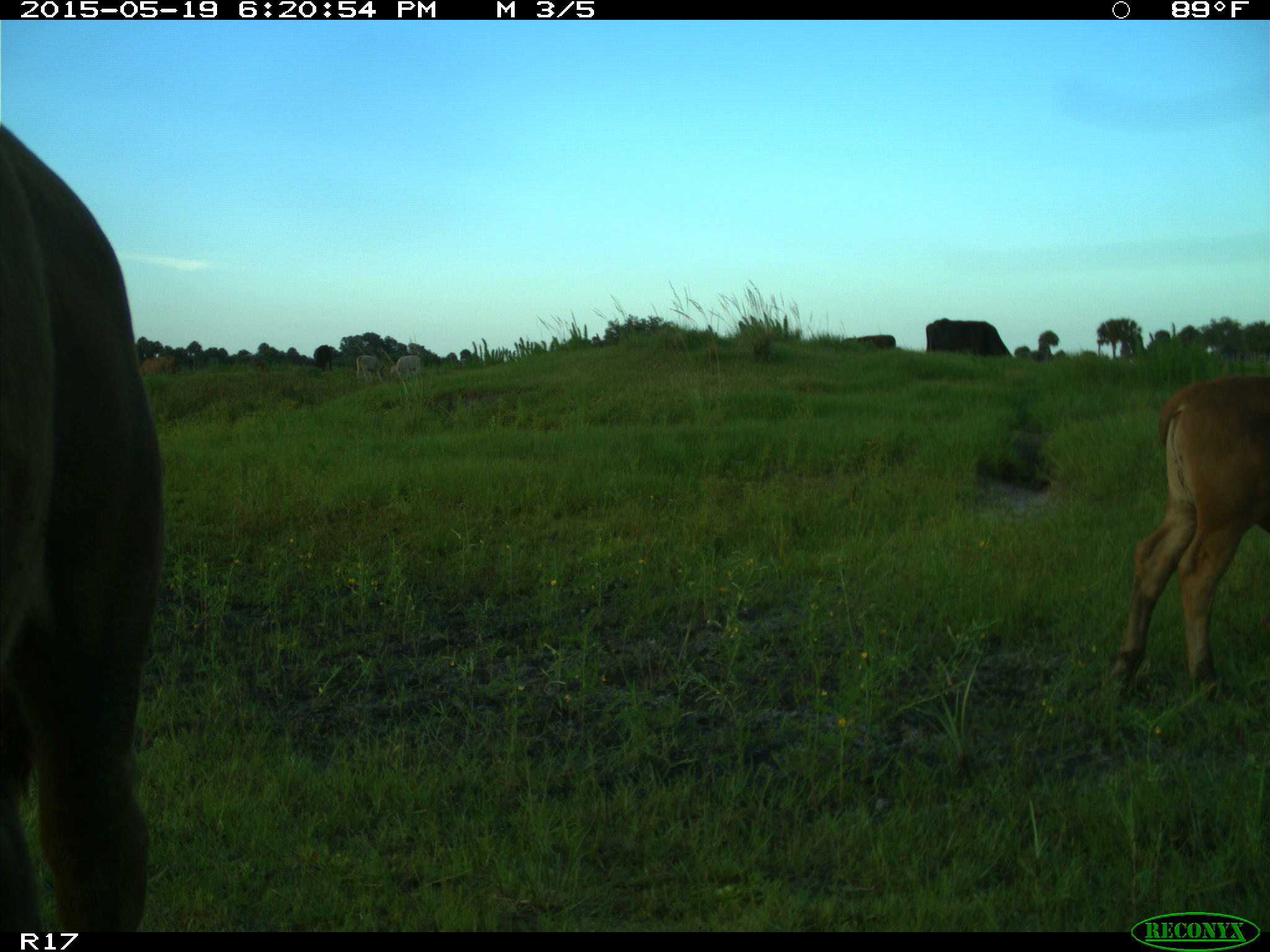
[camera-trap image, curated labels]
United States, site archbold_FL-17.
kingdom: Animalia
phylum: Chordata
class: Mammalia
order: Artiodactyla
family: Bovidae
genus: Bos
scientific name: Bos taurus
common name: domestic cow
Bos taurus (domestic cow).